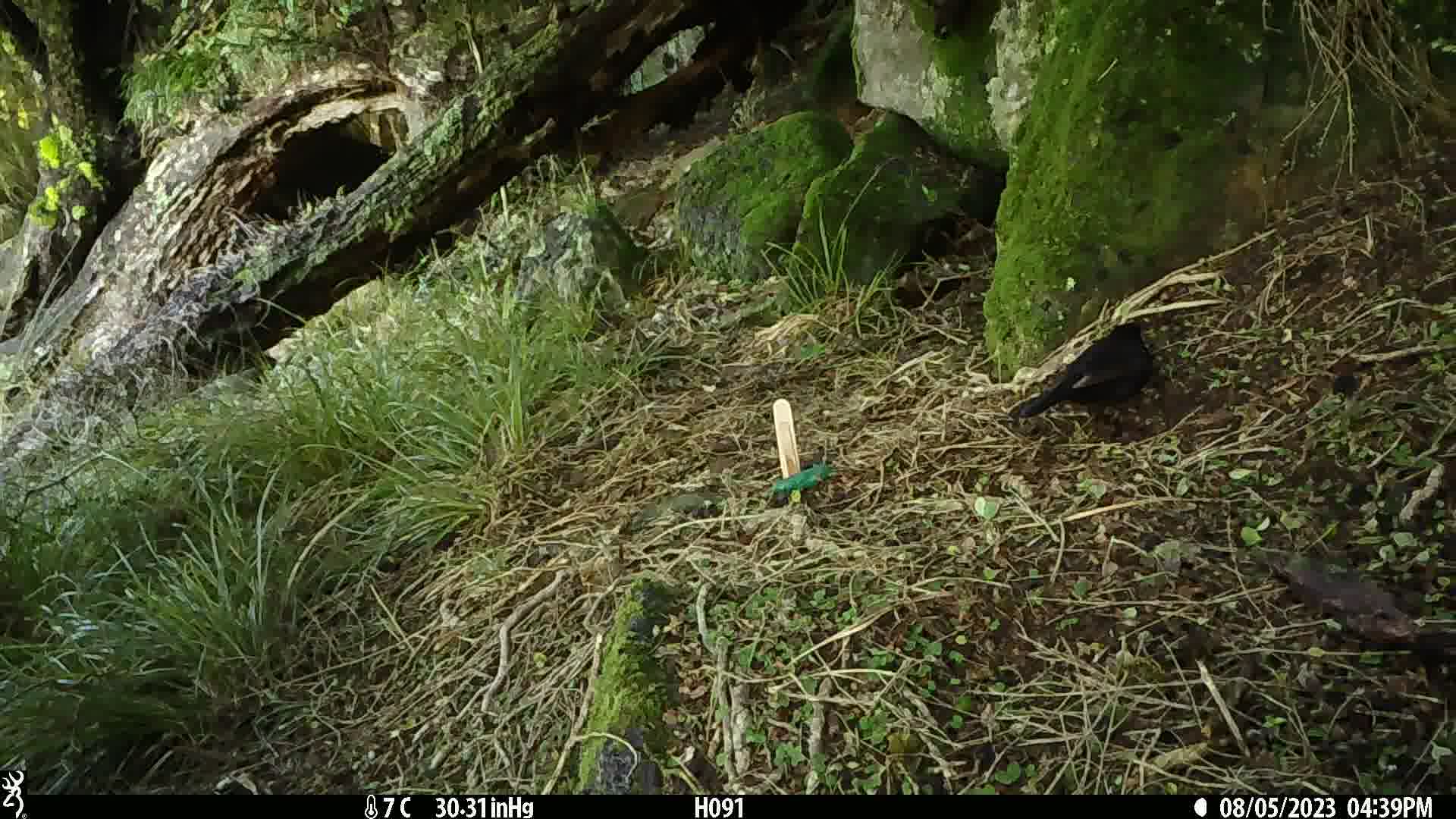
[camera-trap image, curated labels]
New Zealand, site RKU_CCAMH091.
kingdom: Animalia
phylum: Chordata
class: Aves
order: Passeriformes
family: Turdidae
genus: Turdus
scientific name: Turdus merula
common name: eurasian blackbird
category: blackbird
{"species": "blackbird (eurasian blackbird) (Turdus merula)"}